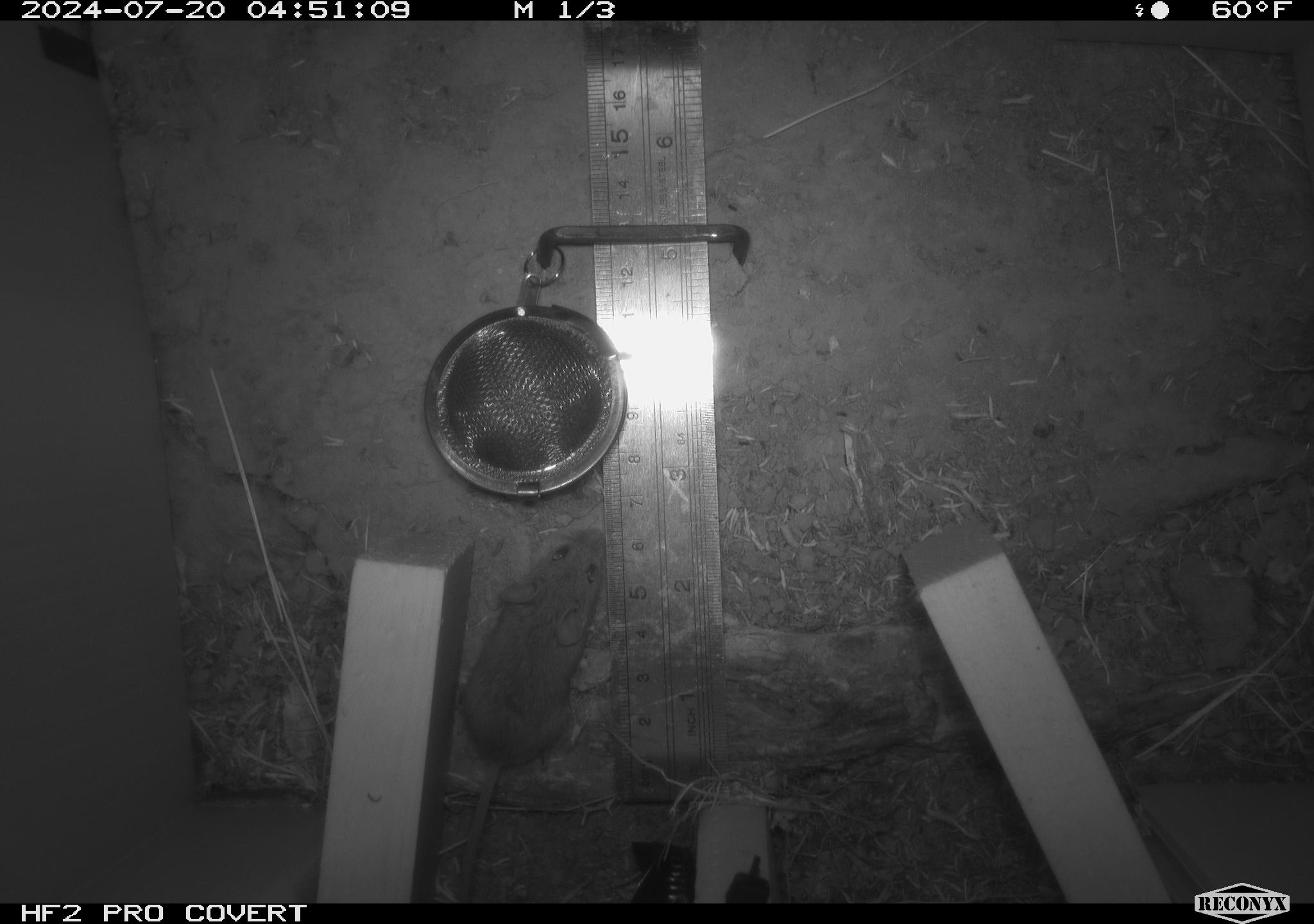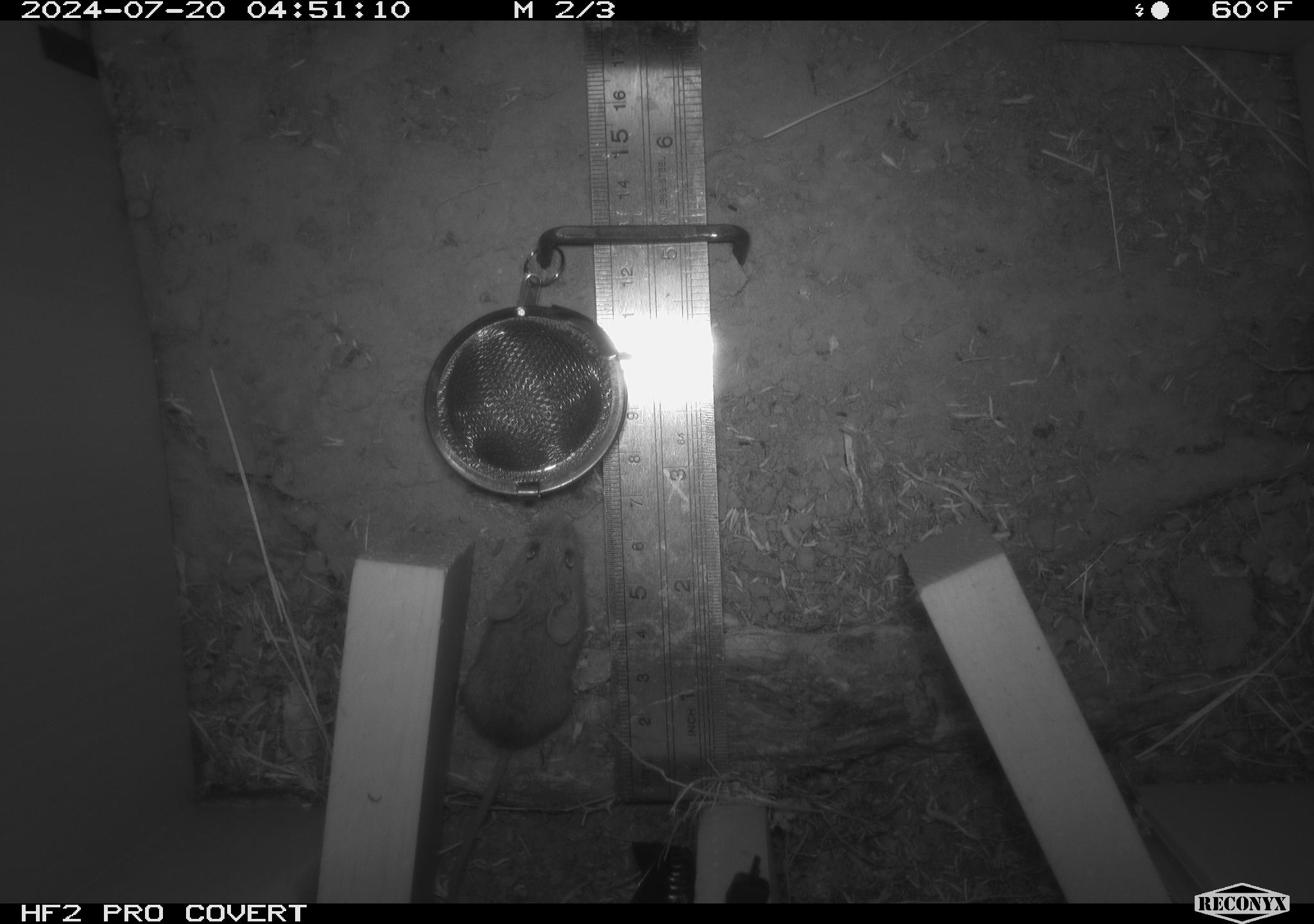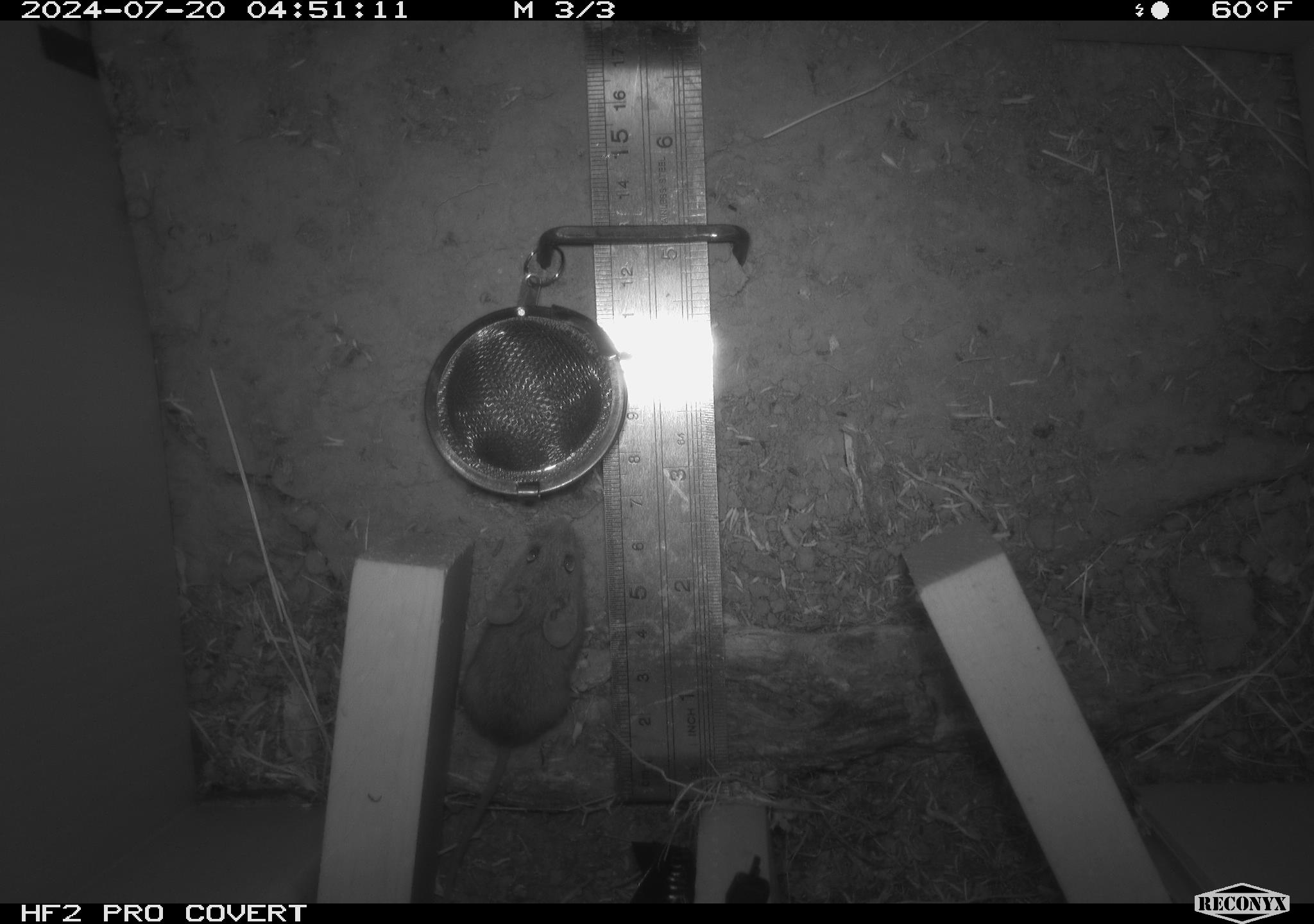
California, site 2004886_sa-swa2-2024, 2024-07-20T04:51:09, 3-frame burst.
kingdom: Animalia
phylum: Chordata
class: Mammalia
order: Rodentia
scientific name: Rodentia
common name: mouse species